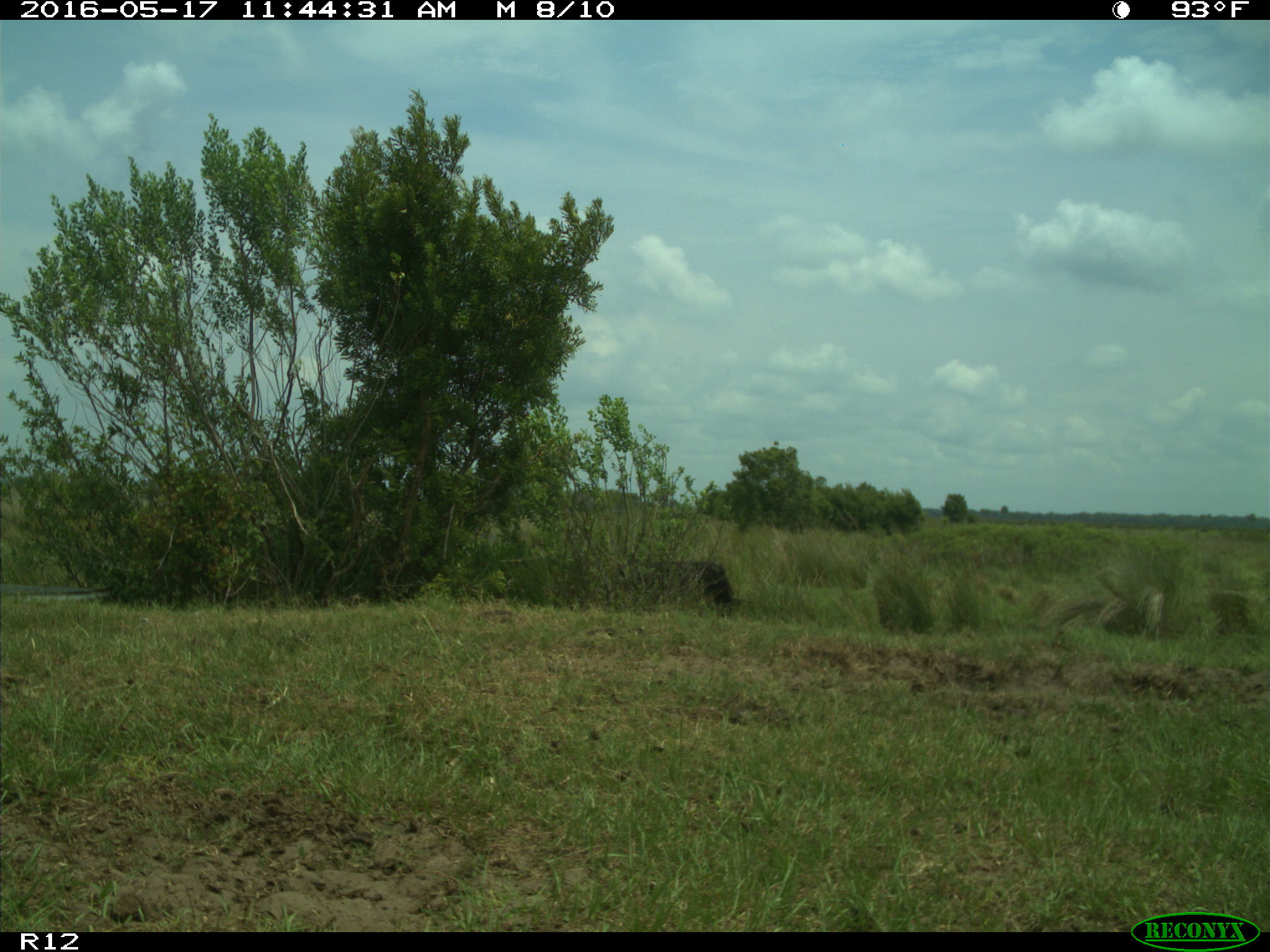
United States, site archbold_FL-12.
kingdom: Animalia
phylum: Chordata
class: Mammalia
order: Artiodactyla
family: Bovidae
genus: Bos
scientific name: Bos taurus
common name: domestic cow